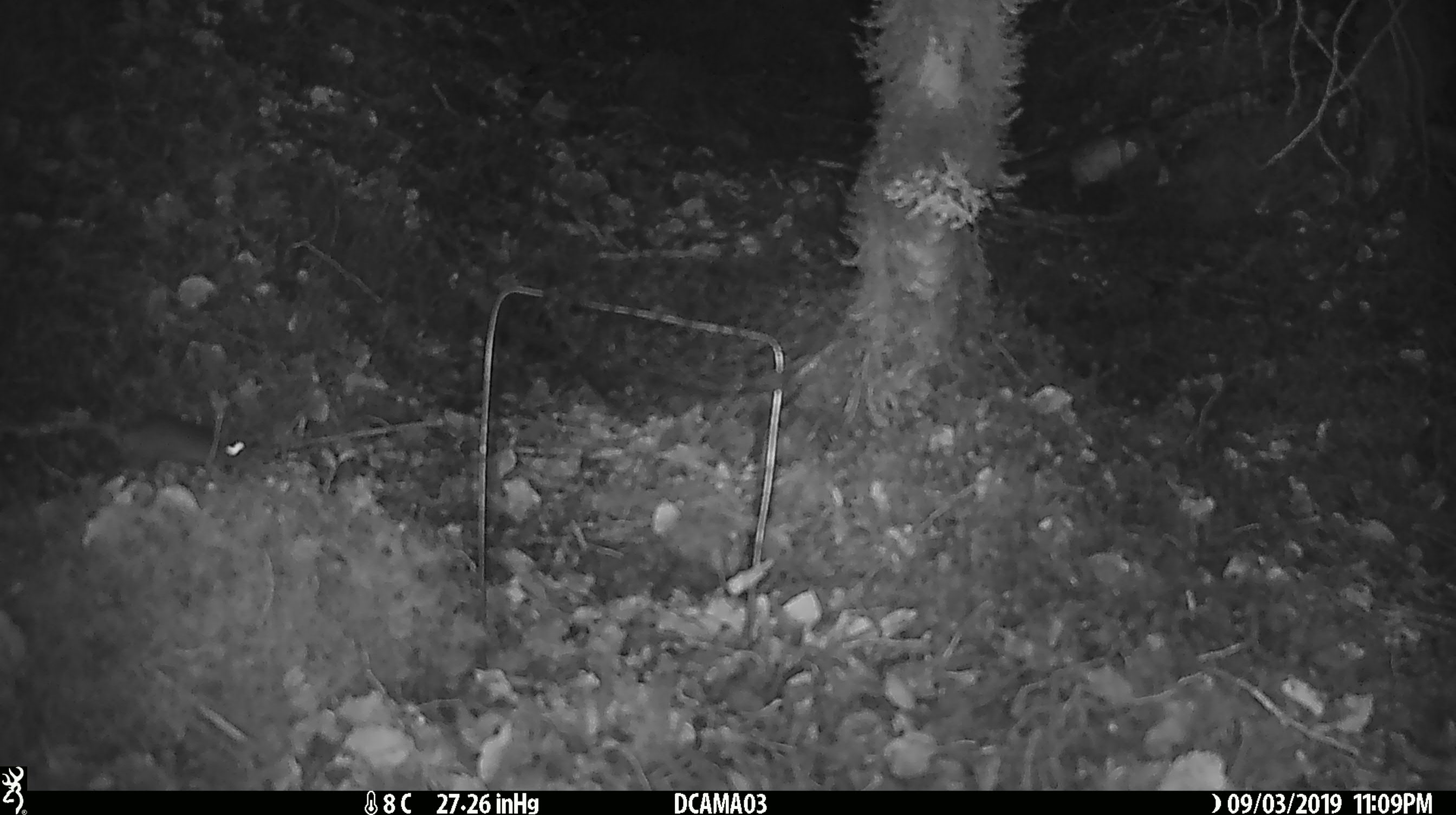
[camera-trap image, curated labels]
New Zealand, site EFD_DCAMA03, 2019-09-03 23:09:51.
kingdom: Animalia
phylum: Chordata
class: Mammalia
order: Rodentia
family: Muridae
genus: Mus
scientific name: Mus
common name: mouse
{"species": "mouse (Mus)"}